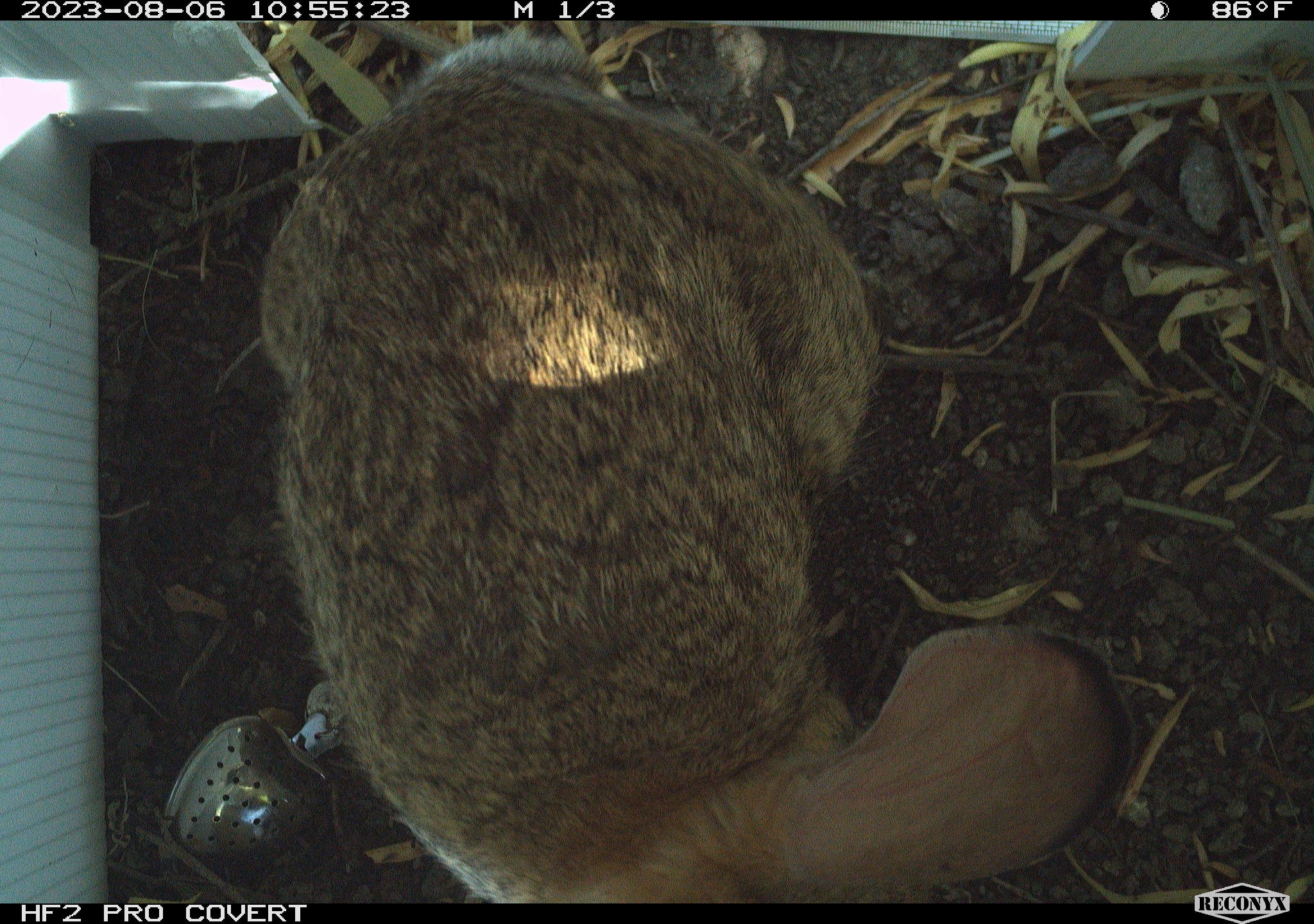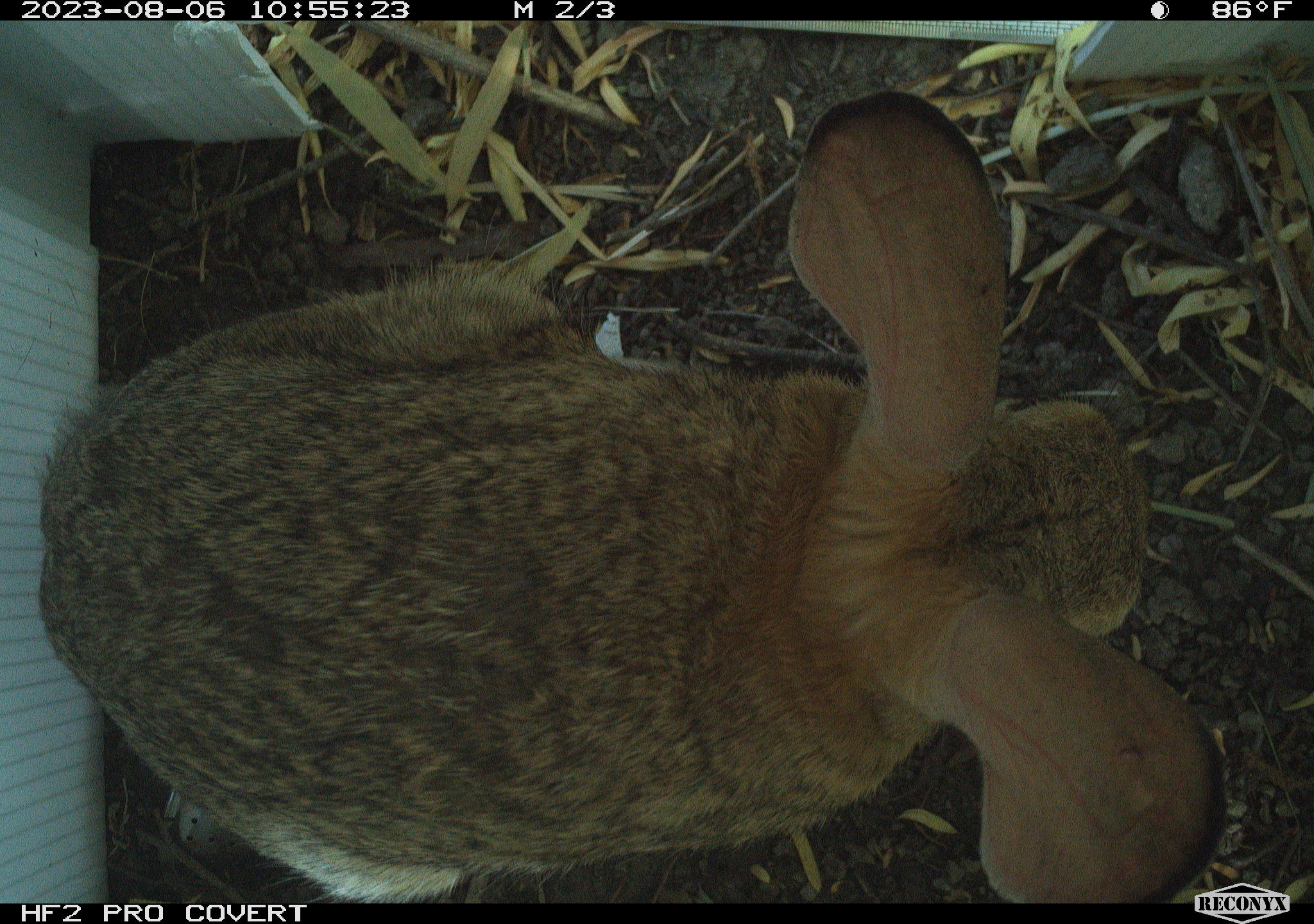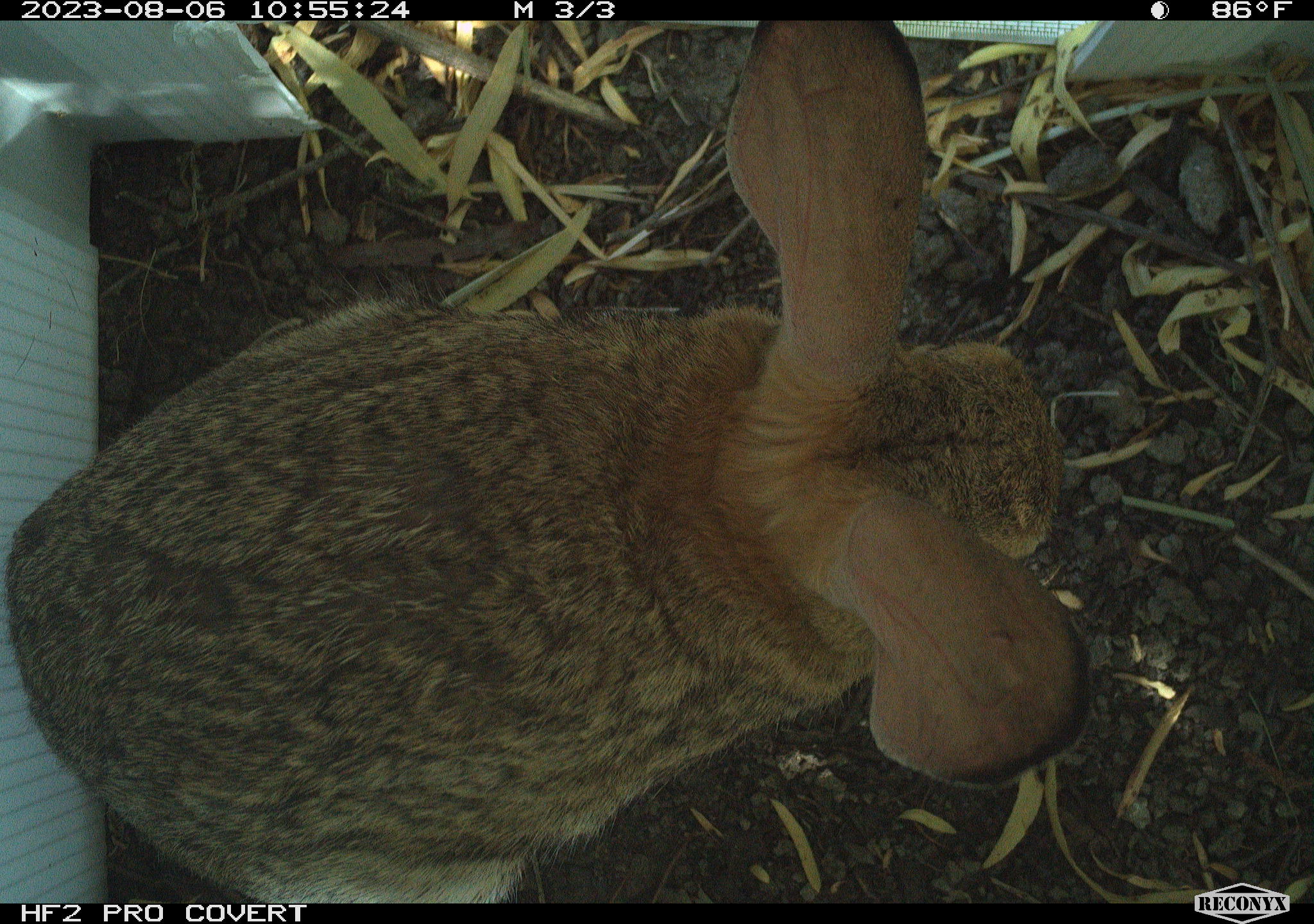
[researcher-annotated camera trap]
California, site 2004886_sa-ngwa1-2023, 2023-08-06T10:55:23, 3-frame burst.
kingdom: Animalia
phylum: Chordata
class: Mammalia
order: Lagomorpha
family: Leporidae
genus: Sylvilagus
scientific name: Sylvilagus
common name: cottontail rabbits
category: sylvilagus species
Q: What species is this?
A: Sylvilagus species (cottontail rabbits) (Sylvilagus).